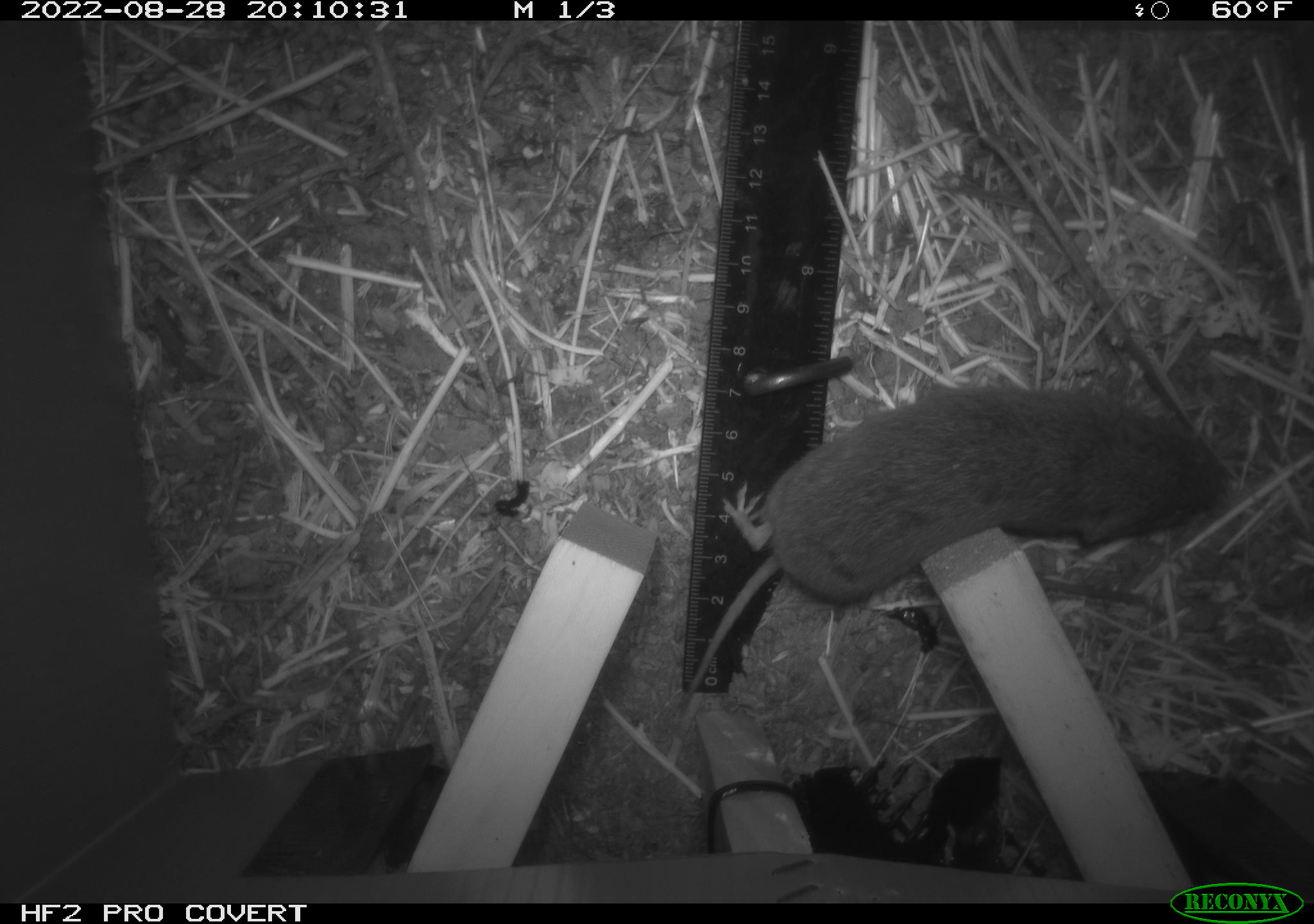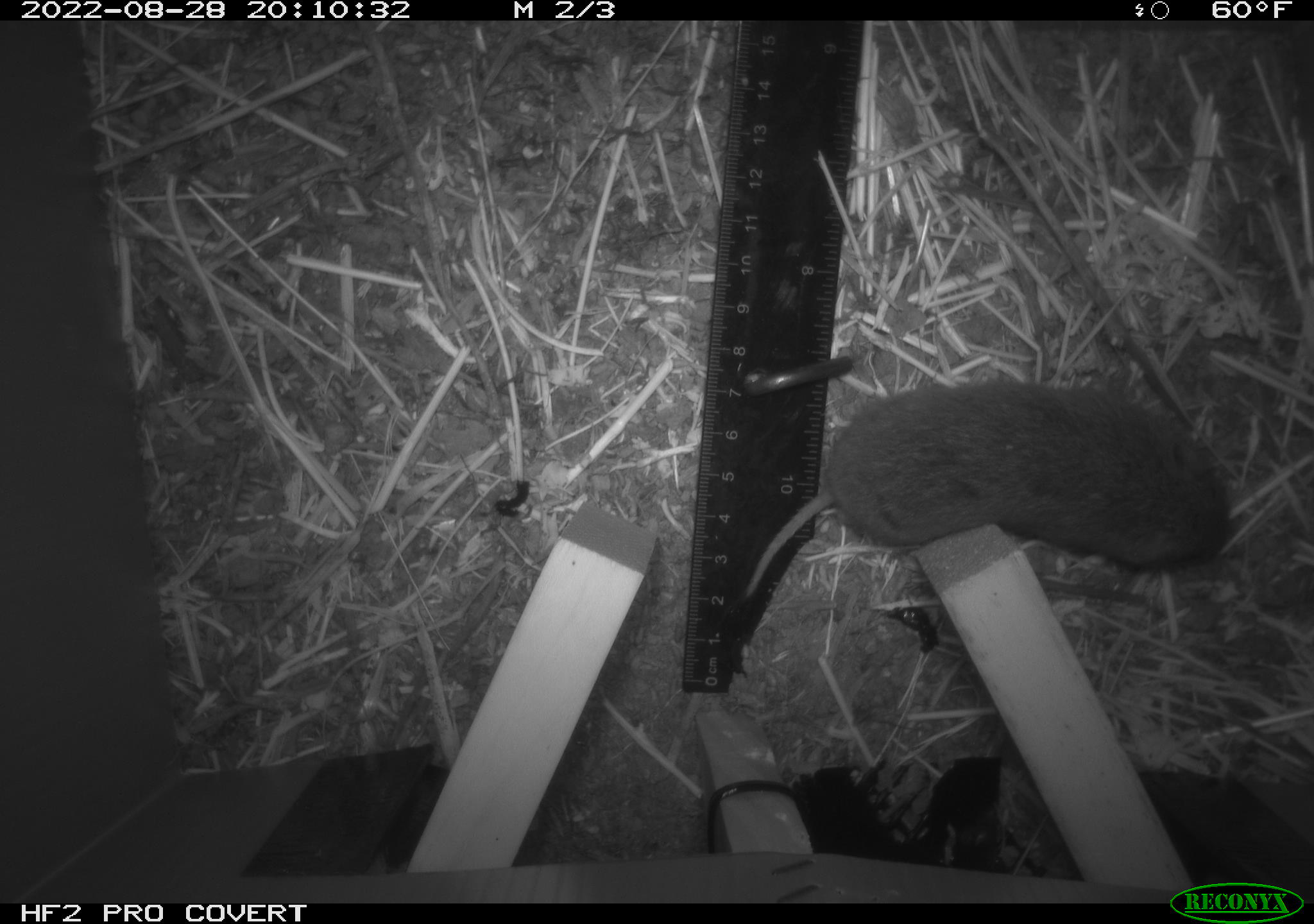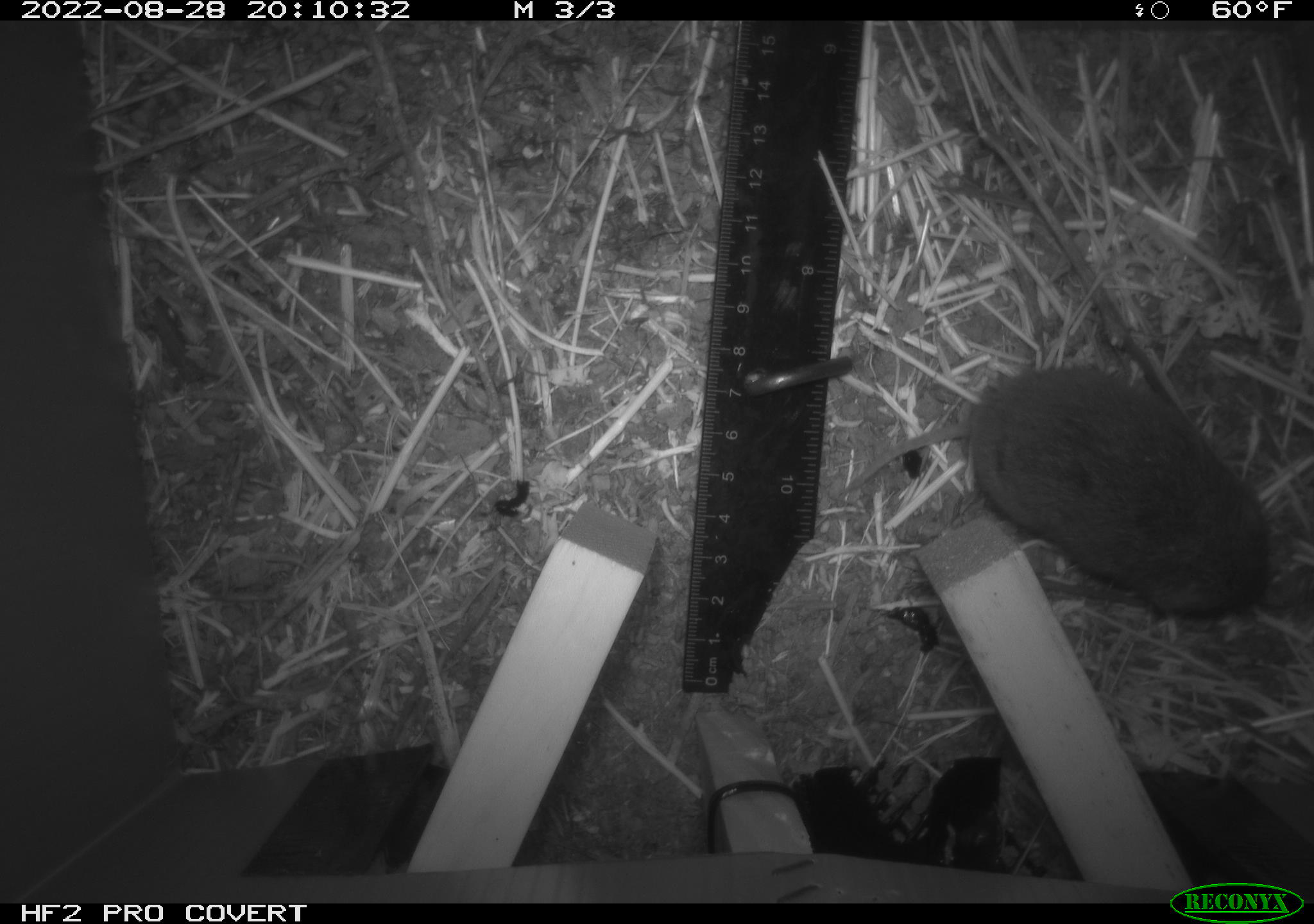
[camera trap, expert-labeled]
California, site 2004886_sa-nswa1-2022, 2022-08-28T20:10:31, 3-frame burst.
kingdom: Animalia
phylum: Chordata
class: Mammalia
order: Rodentia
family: Cricetidae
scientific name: Cricetidae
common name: hamsters, voles, lemmings, and allies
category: cricetidae family